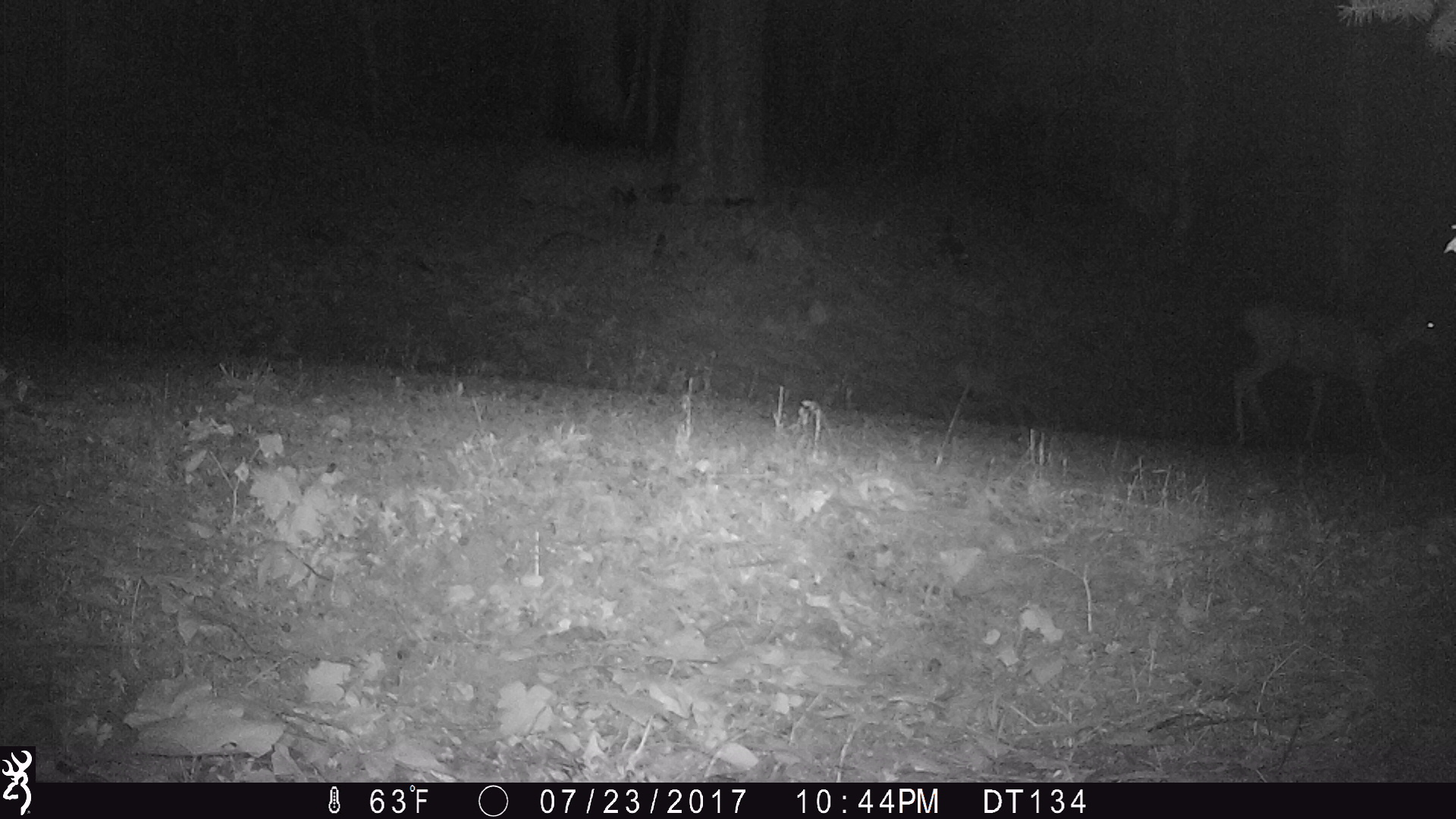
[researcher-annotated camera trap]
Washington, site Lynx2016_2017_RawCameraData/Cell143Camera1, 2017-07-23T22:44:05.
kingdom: Animalia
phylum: Chordata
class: Mammalia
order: Artiodactyla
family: Cervidae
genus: Odocoileus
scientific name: Odocoileus hemionus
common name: mule deer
Odocoileus hemionus (mule deer). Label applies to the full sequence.